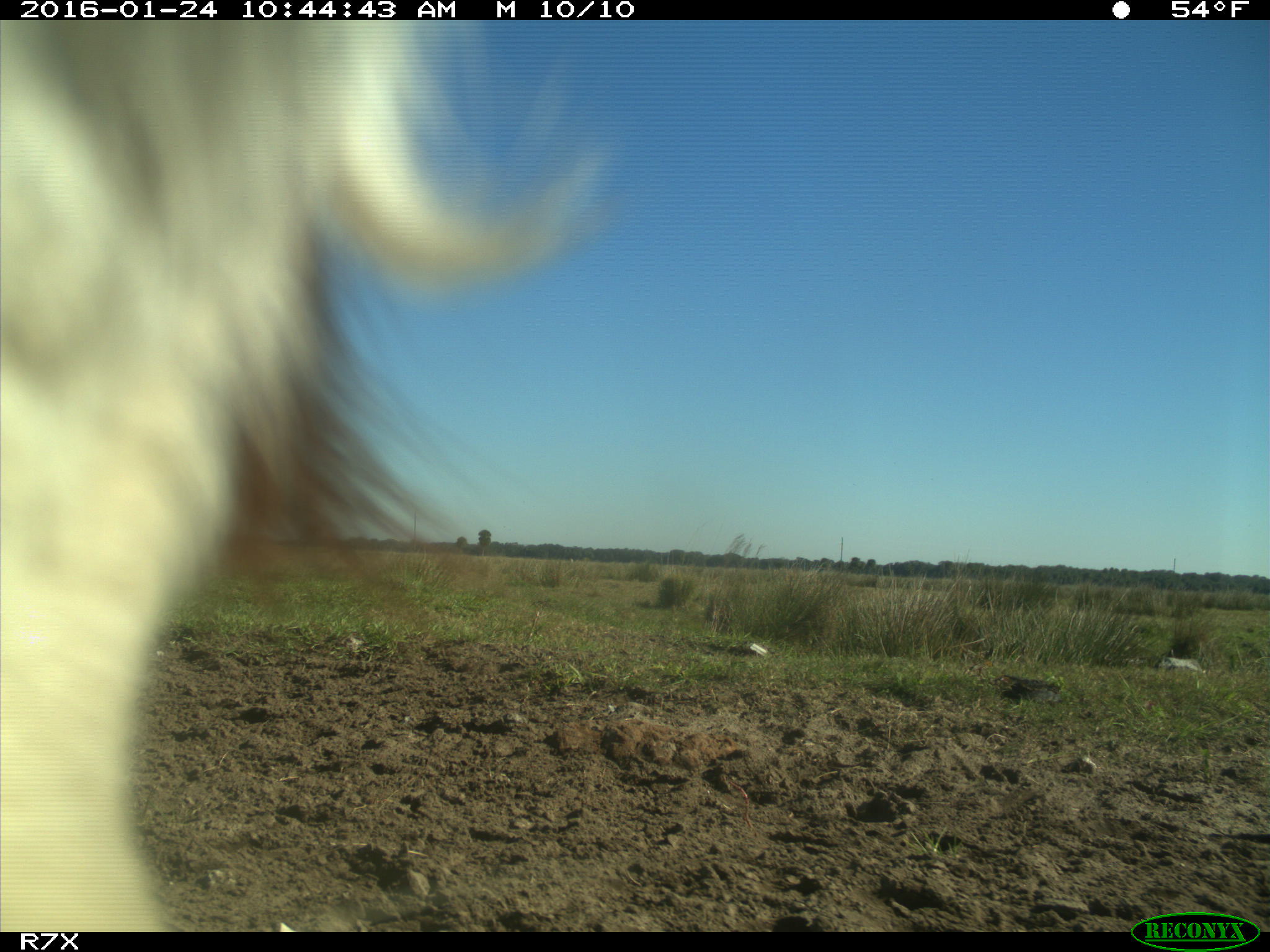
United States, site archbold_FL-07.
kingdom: Animalia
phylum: Chordata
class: Mammalia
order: Artiodactyla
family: Bovidae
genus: Bos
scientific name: Bos taurus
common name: domestic cow